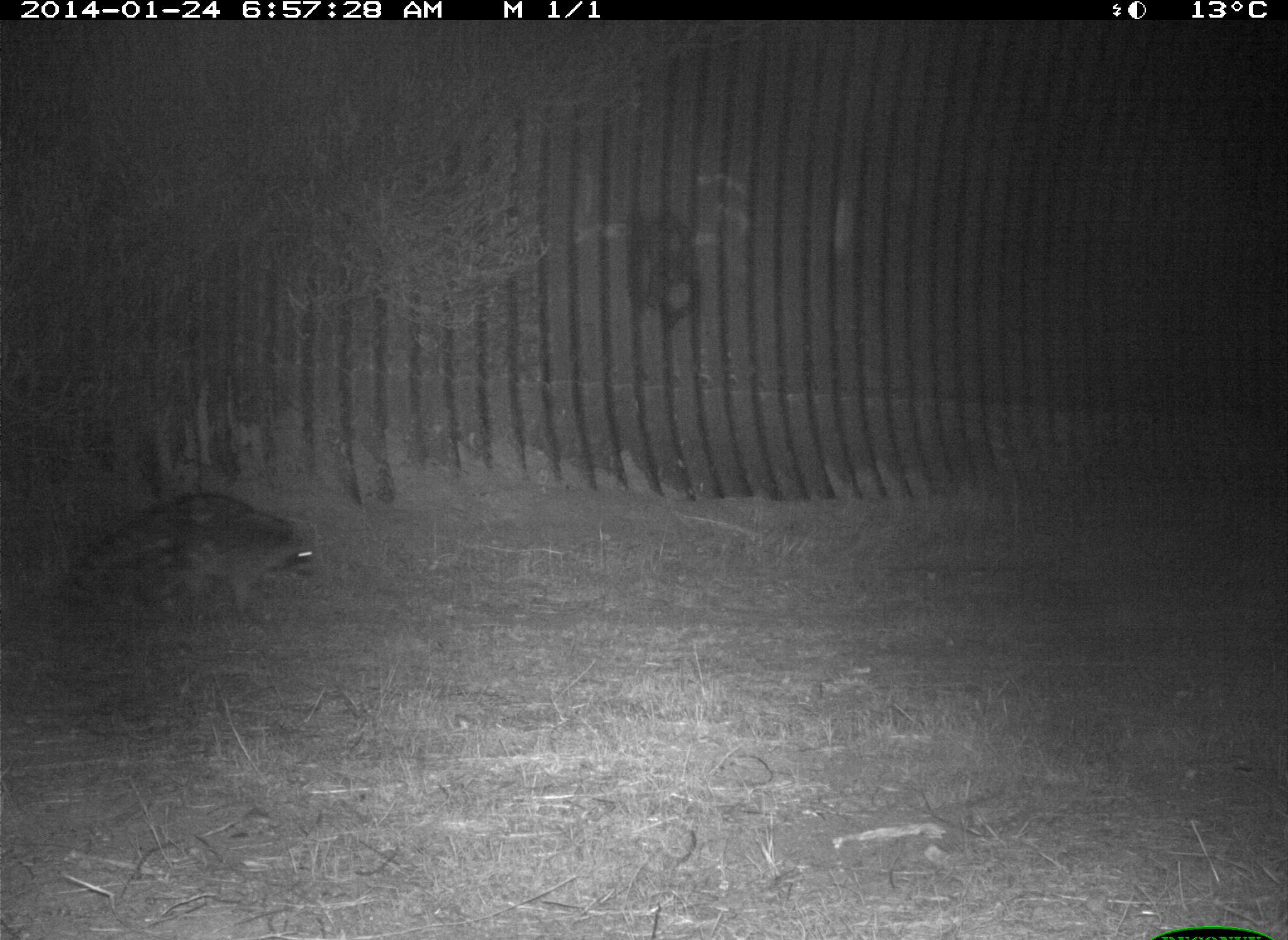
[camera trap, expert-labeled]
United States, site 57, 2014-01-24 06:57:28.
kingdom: Animalia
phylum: Chordata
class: Mammalia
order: Carnivora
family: Procyonidae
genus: Procyon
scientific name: Procyon lotor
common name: raccoon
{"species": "raccoon (Procyon lotor)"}